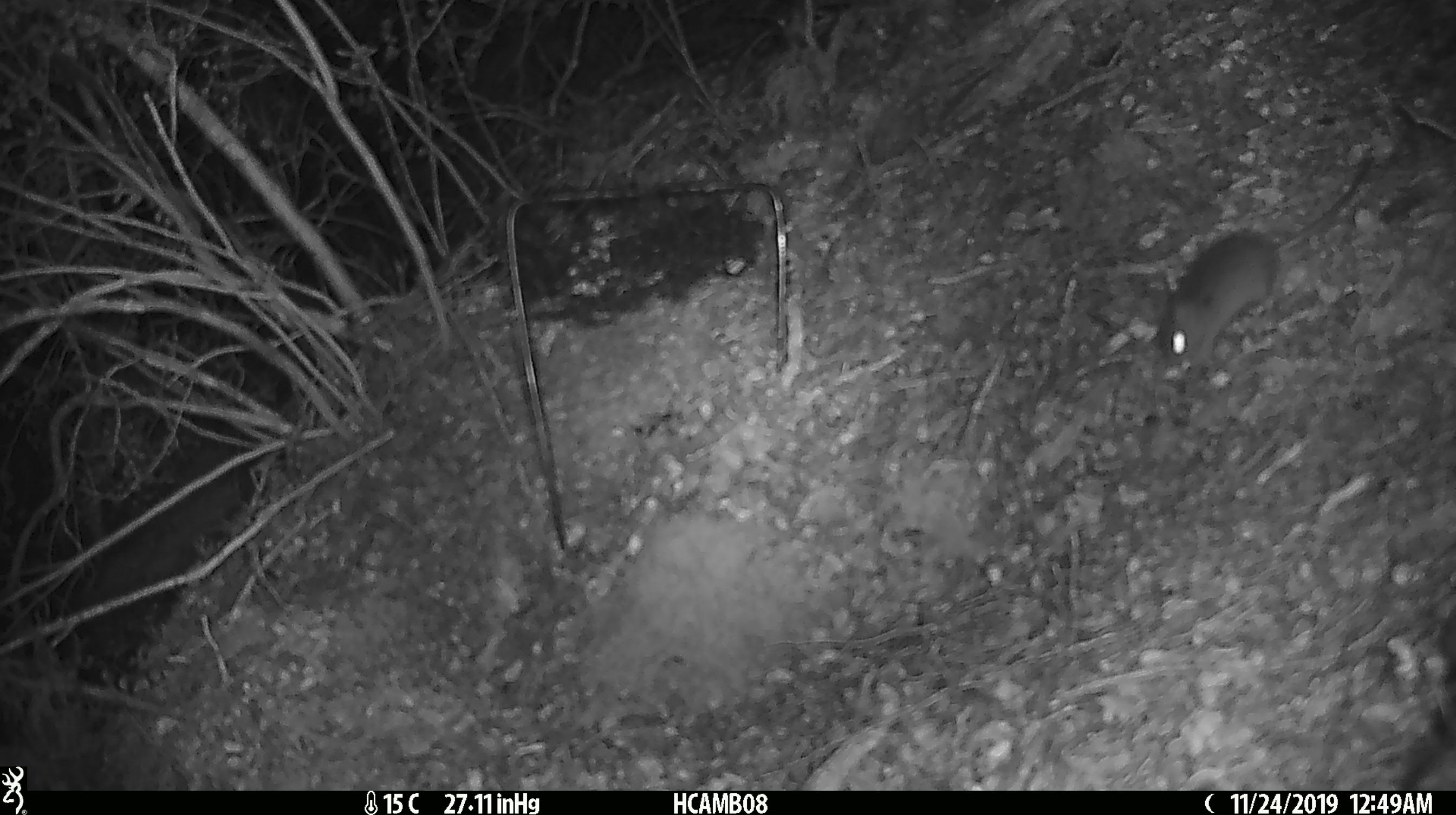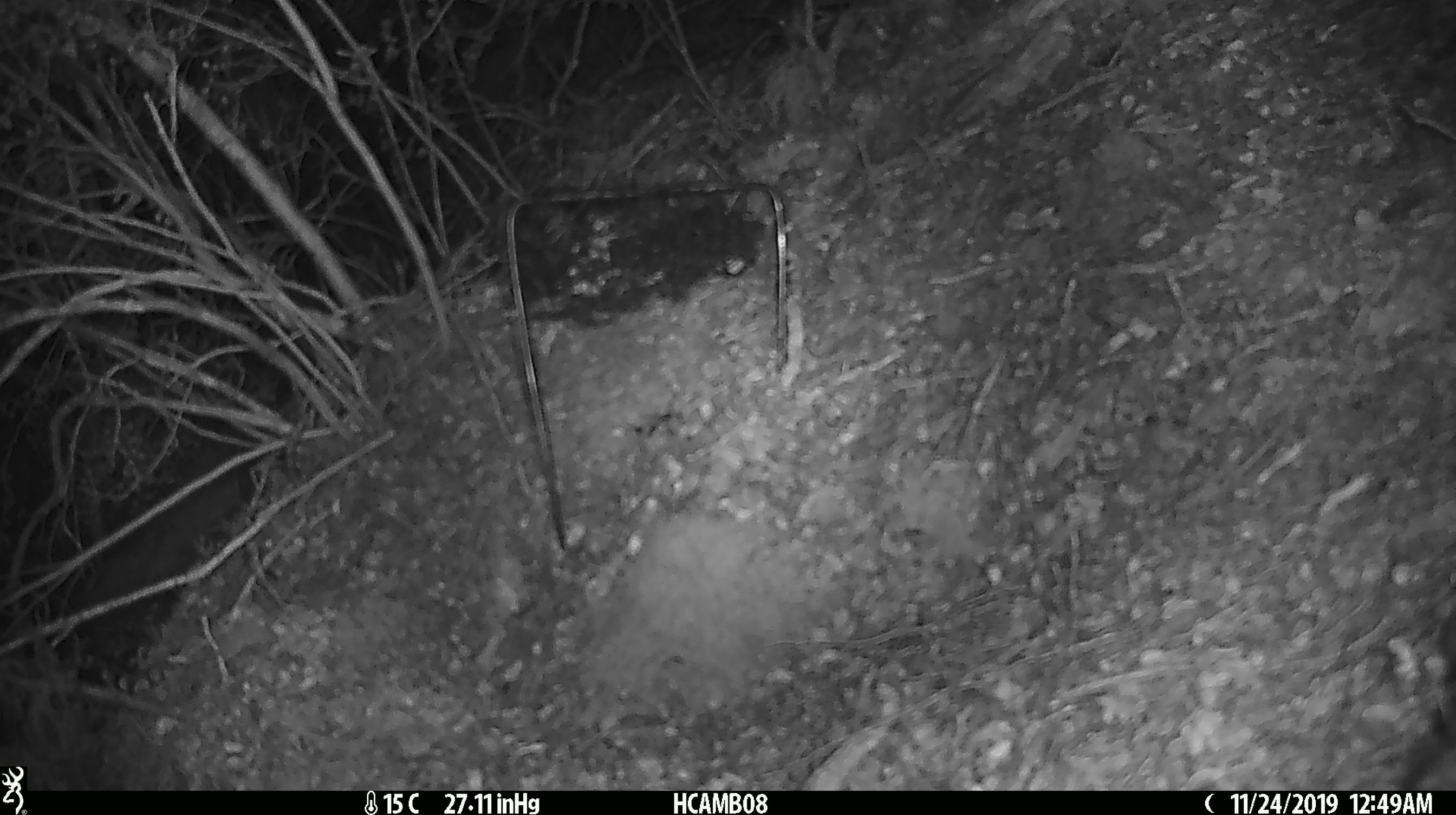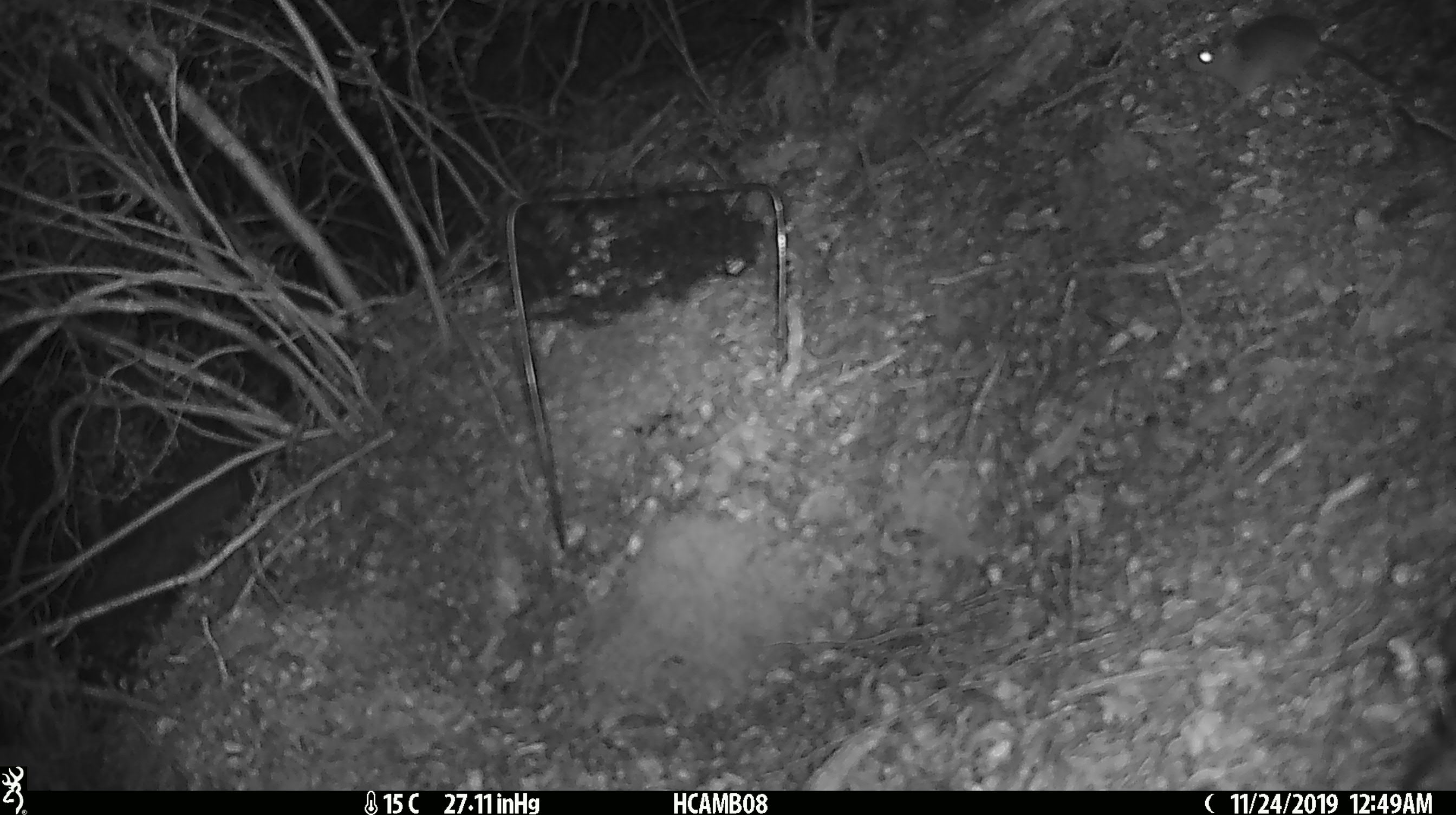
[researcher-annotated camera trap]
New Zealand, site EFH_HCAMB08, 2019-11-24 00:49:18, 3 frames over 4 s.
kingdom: Animalia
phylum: Chordata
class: Mammalia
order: Rodentia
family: Muridae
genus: Mus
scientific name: Mus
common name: mouse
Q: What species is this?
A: Mouse (Mus).